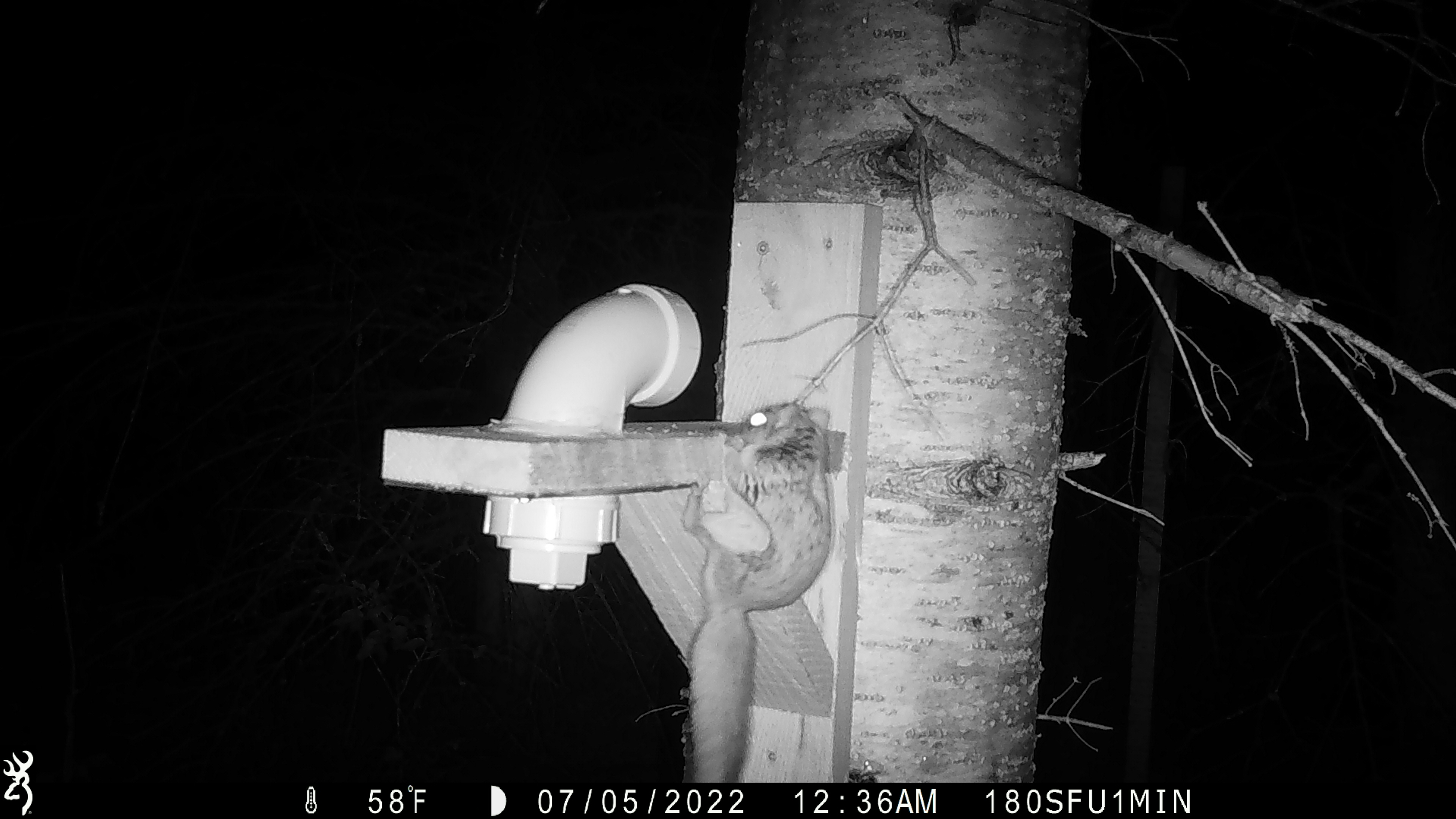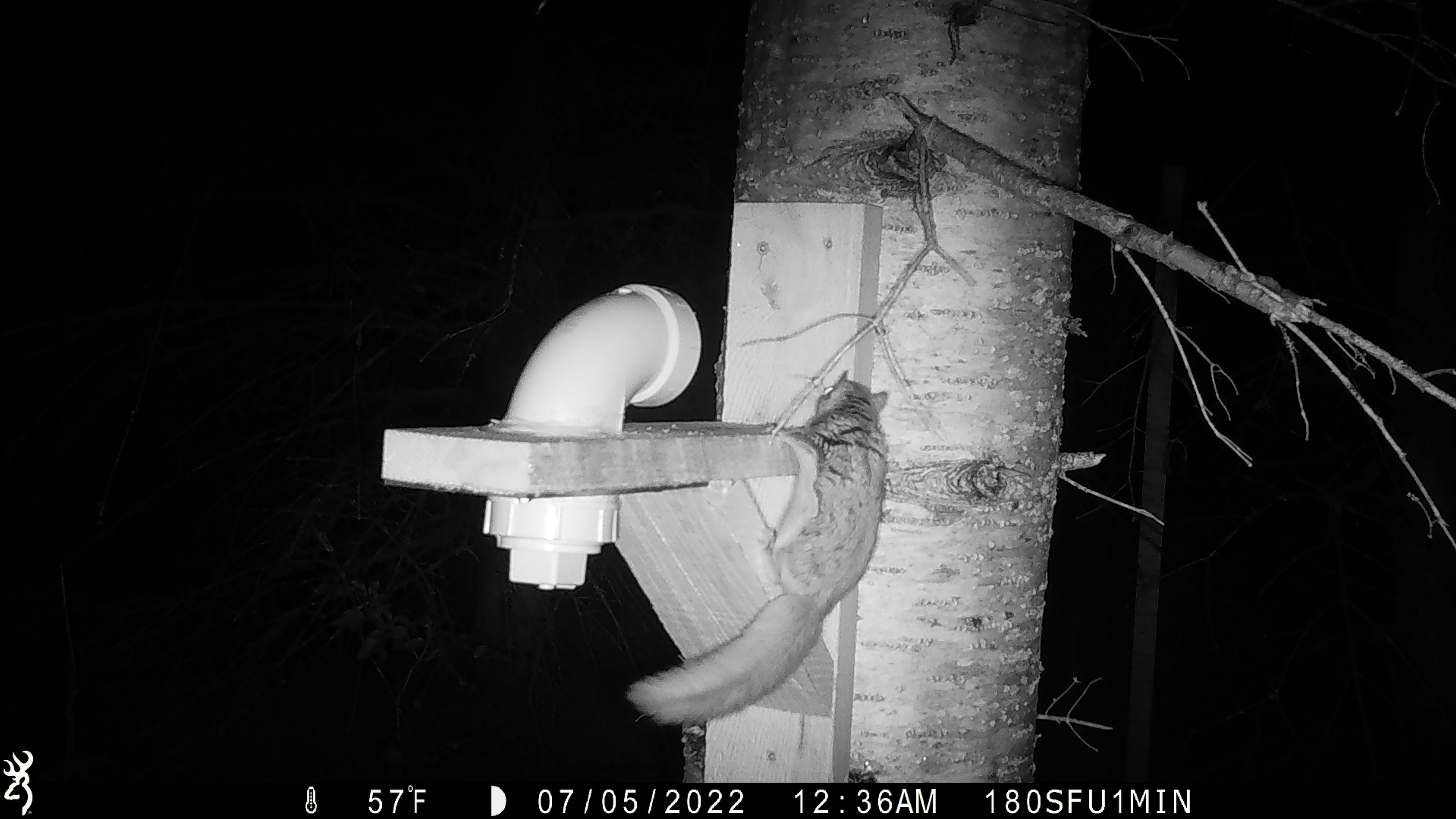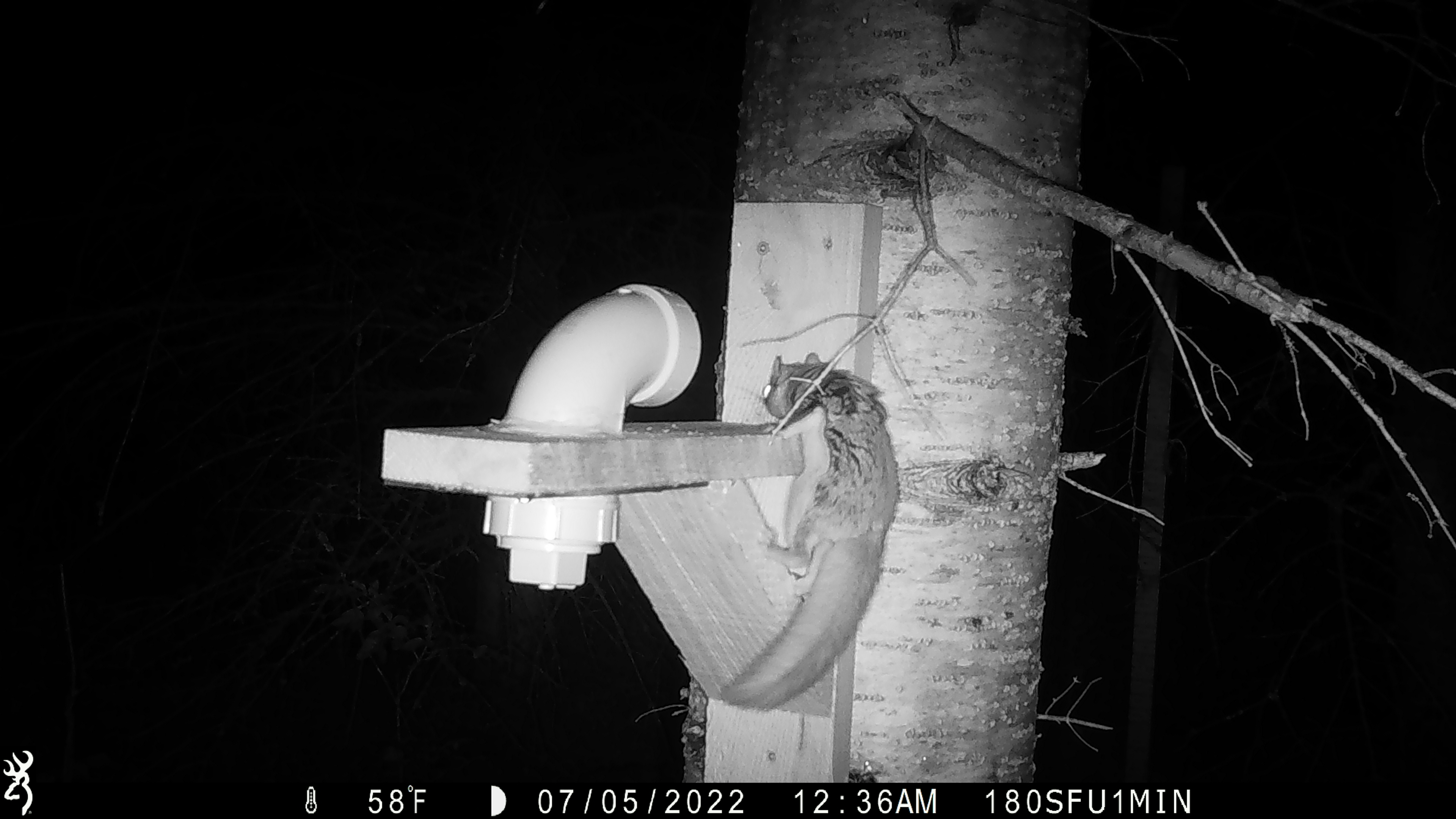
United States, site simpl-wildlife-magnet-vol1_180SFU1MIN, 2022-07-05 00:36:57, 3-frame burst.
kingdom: Animalia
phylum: Chordata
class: Mammalia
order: Rodentia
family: Sciuridae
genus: Glaucomys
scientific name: Glaucomys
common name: flying squirrel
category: flying squirrel sp.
Flying squirrel sp. (flying squirrel) (Glaucomys).